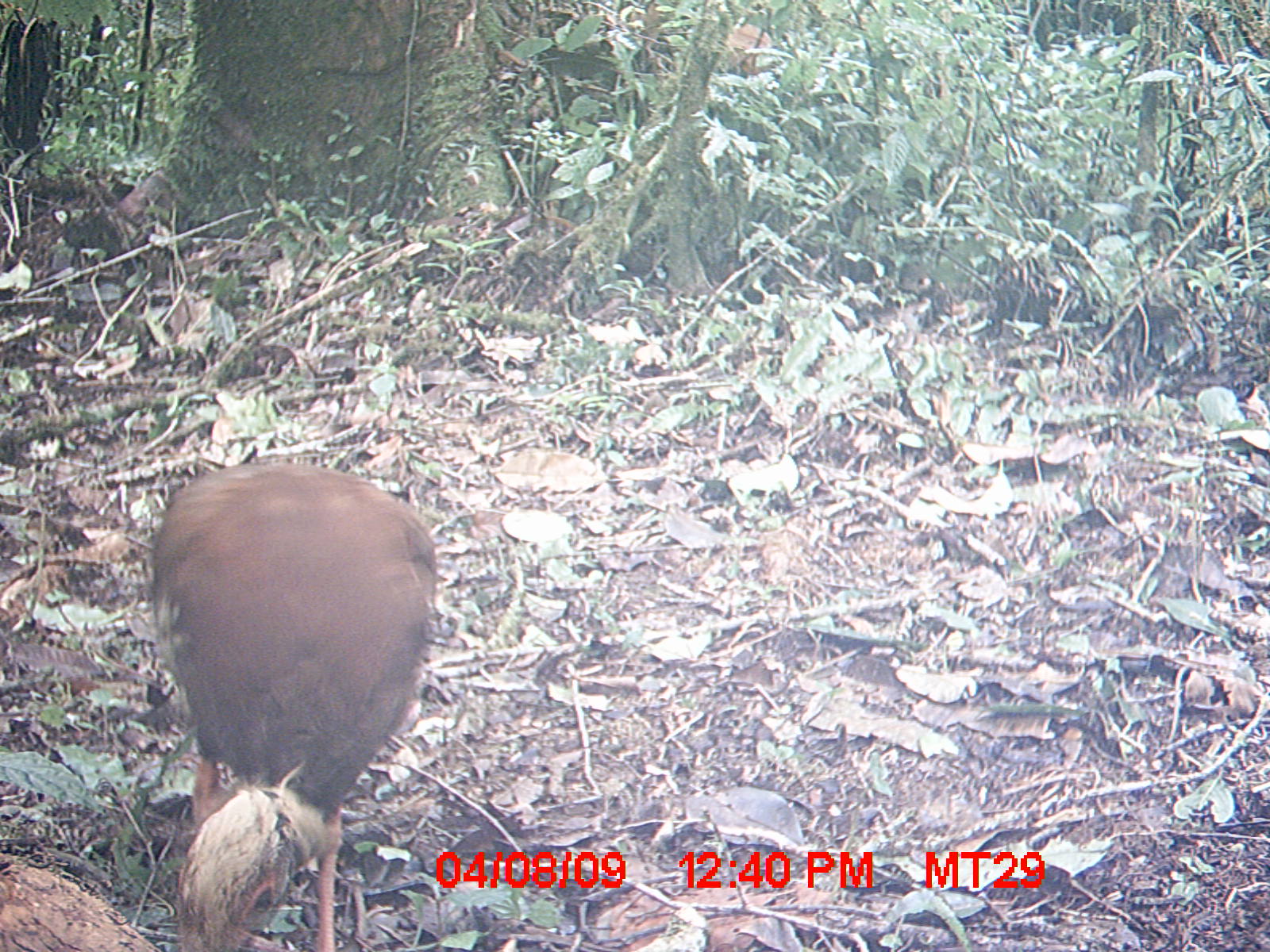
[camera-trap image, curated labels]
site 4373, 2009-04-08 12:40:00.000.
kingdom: Animalia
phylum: Chordata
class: Aves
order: Pelecaniformes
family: Threskiornithidae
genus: Lophotibis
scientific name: Lophotibis cristata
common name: madagascar ibis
Lophotibis cristata (madagascar ibis), count 1.